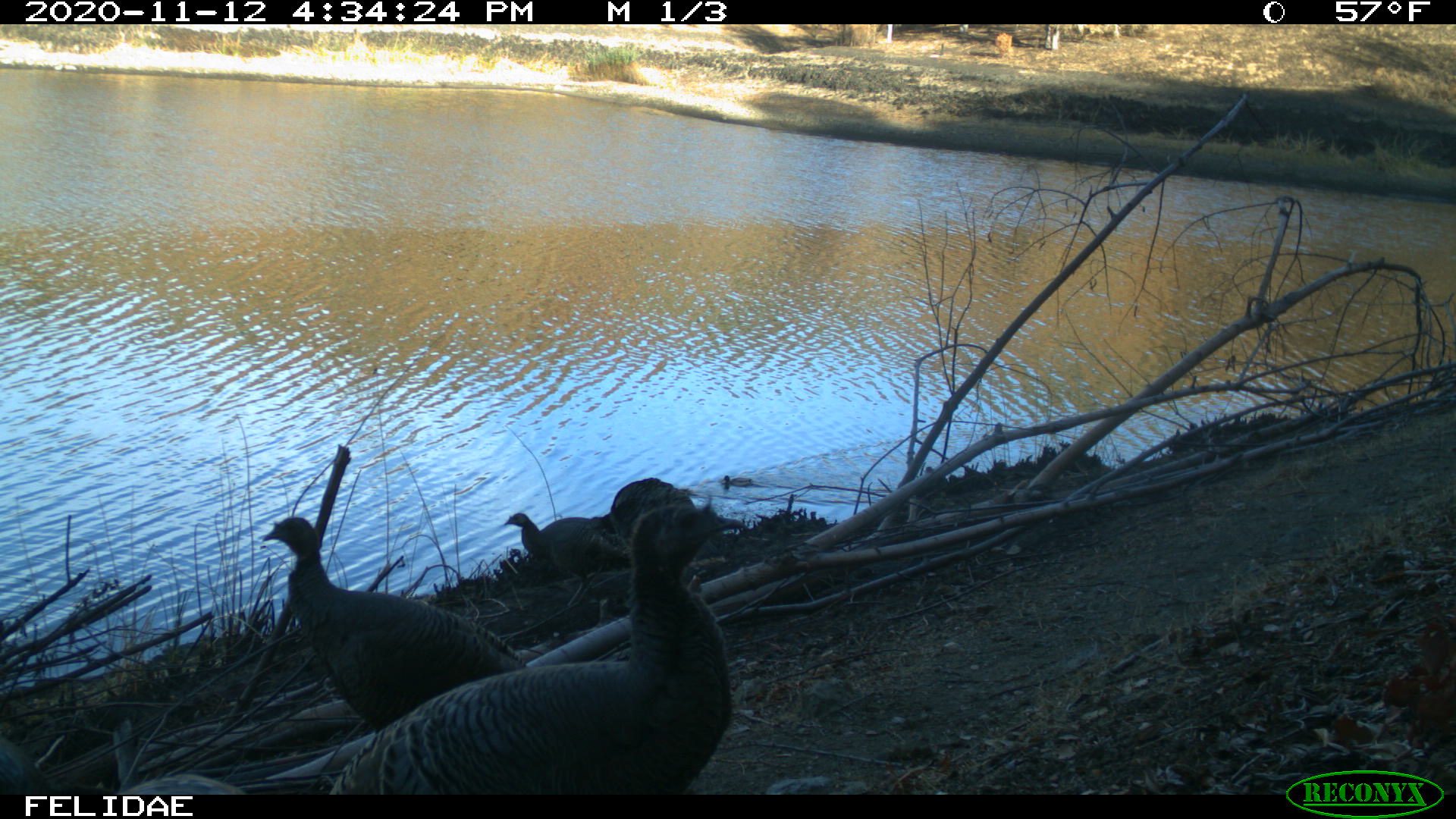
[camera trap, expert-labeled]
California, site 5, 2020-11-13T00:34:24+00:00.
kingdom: Animalia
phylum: Chordata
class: Aves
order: Galliformes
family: Phasianidae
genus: Meleagris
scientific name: Meleagris gallopavo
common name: turkey